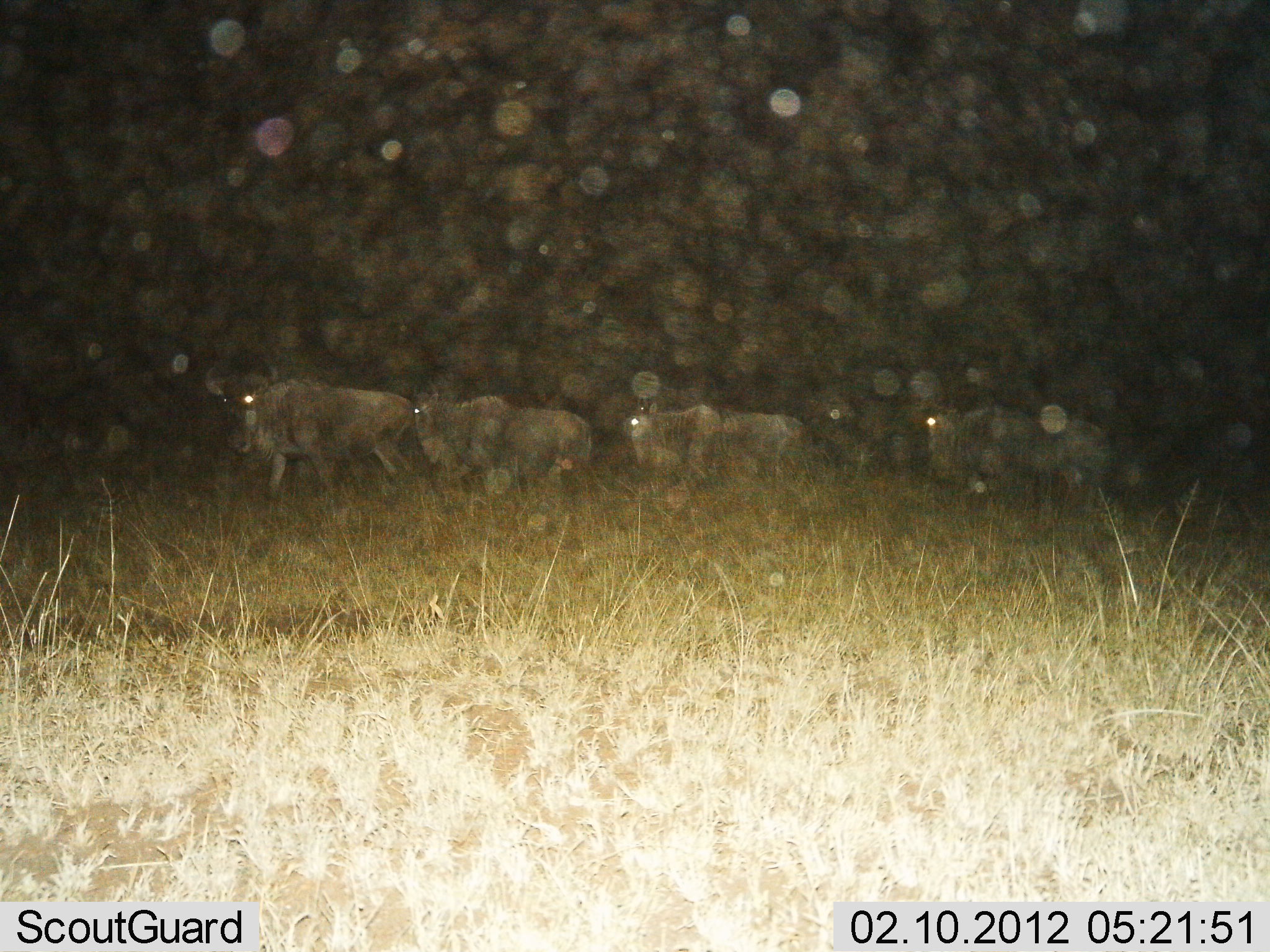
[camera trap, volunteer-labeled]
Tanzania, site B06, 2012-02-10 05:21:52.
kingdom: Animalia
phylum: Chordata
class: Mammalia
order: Artiodactyla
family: Bovidae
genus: Connochaetes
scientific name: Connochaetes taurinus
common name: blue wildebeest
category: wildebeest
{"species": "wildebeest (blue wildebeest) (Connochaetes taurinus)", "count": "4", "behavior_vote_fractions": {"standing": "35%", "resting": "0%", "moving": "76%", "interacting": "0%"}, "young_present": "0%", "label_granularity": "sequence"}